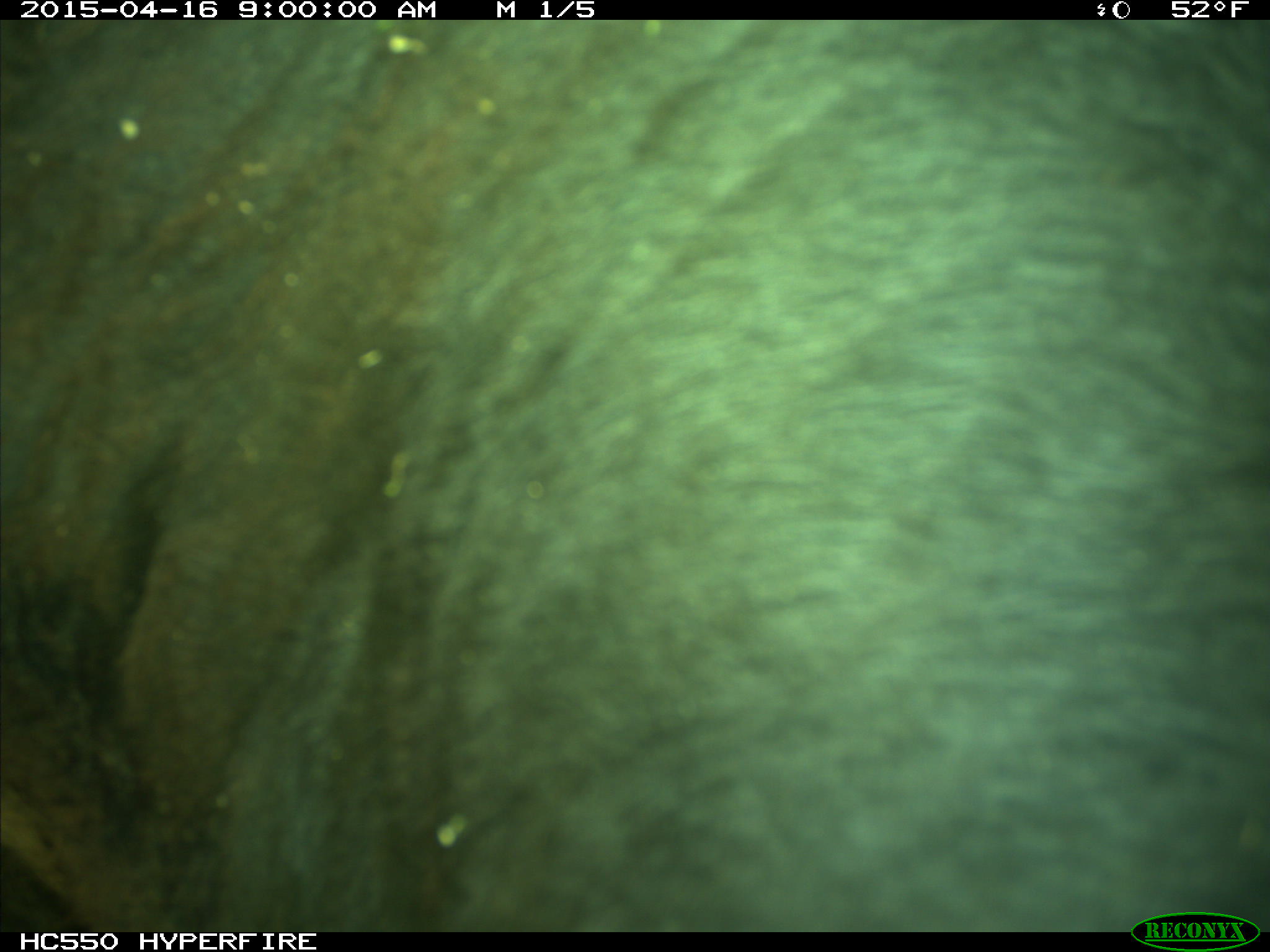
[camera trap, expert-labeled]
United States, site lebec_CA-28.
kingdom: Animalia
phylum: Chordata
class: Mammalia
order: Artiodactyla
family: Bovidae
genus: Bos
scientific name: Bos taurus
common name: domestic cow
Bos taurus (domestic cow).